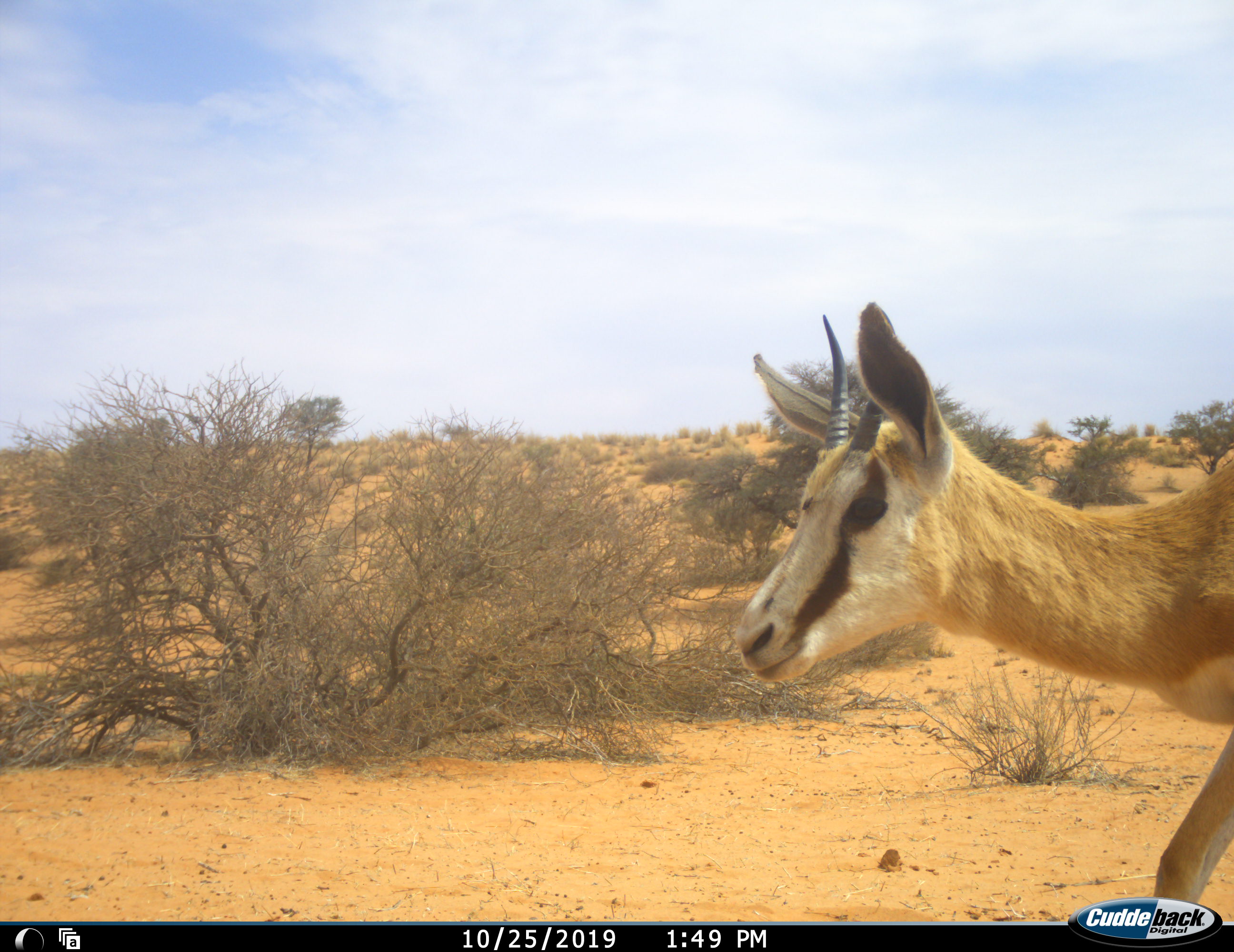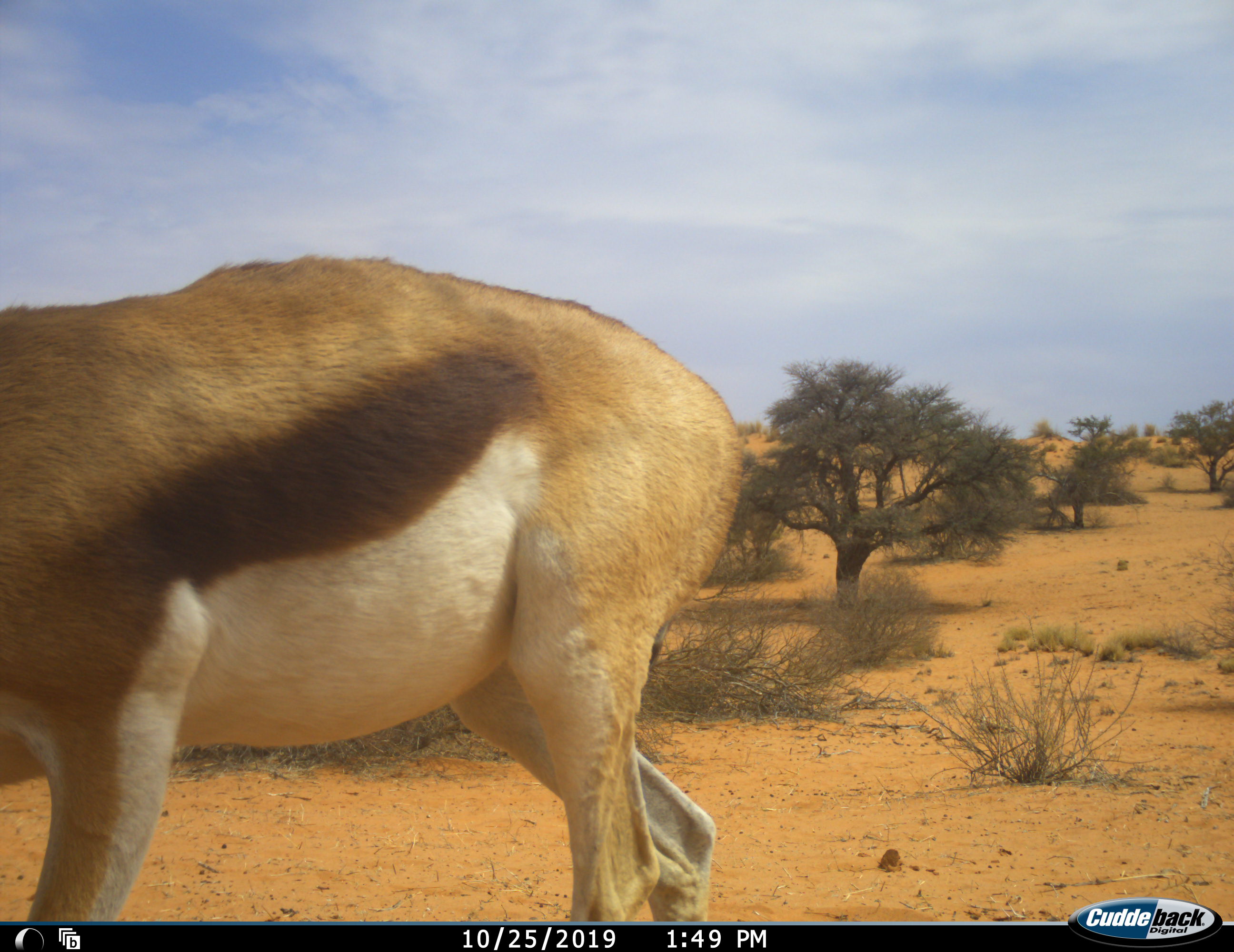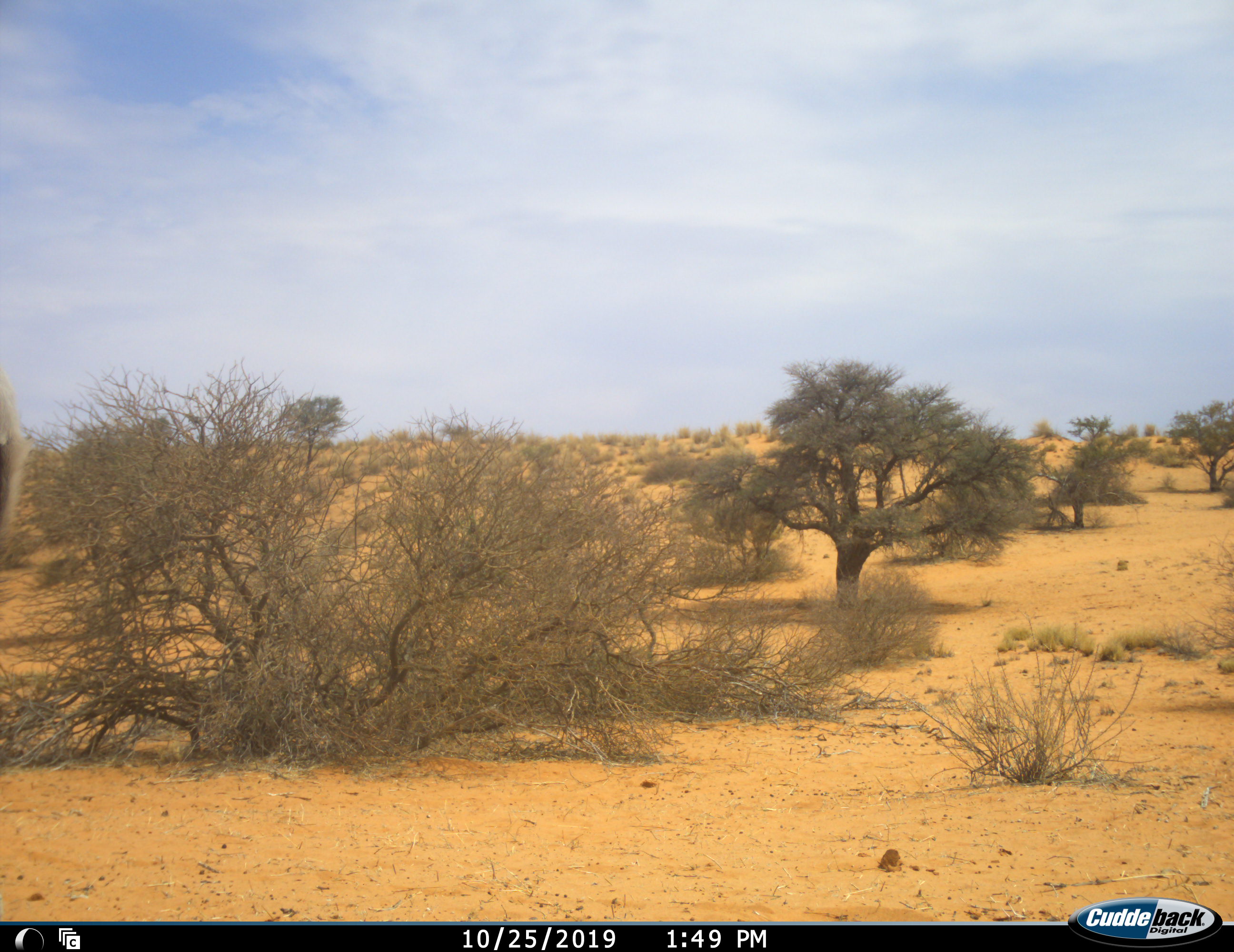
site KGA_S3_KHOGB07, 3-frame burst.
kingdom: Animalia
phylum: Chordata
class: Mammalia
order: Artiodactyla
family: Bovidae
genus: Antidorcas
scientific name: Antidorcas marsupialis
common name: springbok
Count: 1.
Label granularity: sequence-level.